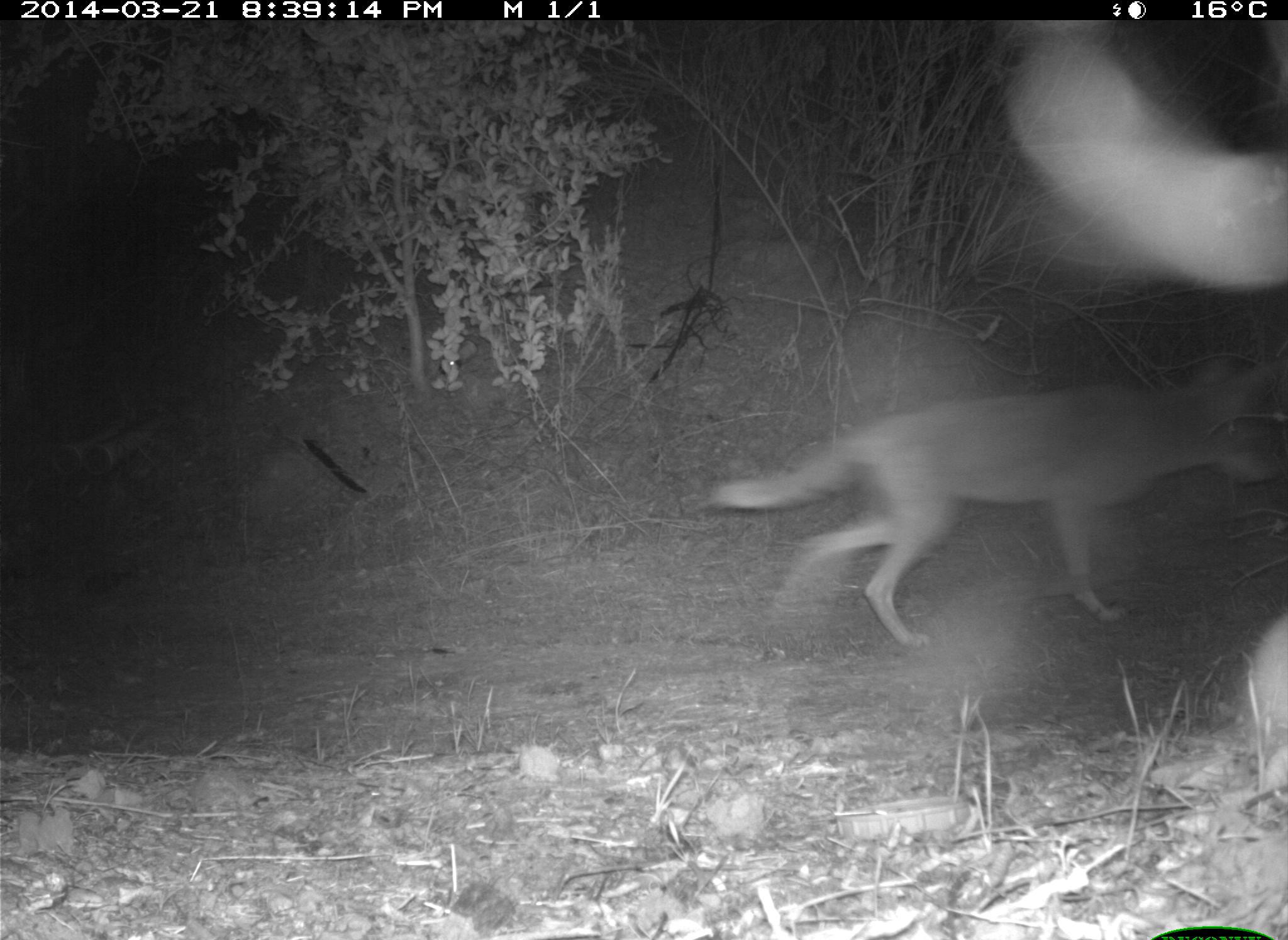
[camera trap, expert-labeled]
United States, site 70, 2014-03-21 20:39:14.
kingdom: Animalia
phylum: Chordata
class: Mammalia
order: Carnivora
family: Canidae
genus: Canis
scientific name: Canis latrans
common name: coyote